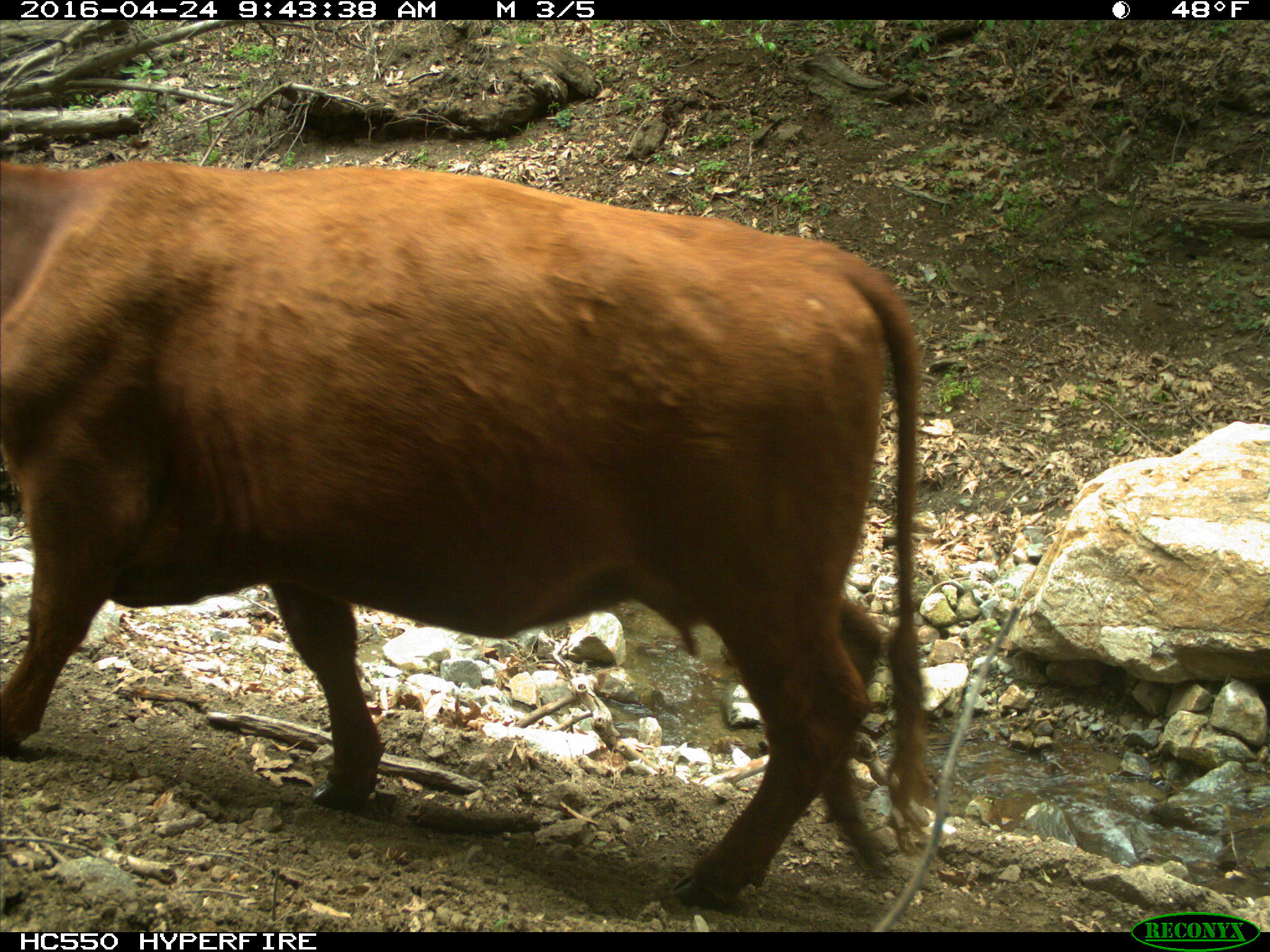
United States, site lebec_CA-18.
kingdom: Animalia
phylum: Chordata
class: Mammalia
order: Artiodactyla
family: Bovidae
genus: Bos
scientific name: Bos taurus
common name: domestic cow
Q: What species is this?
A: Bos taurus (domestic cow).